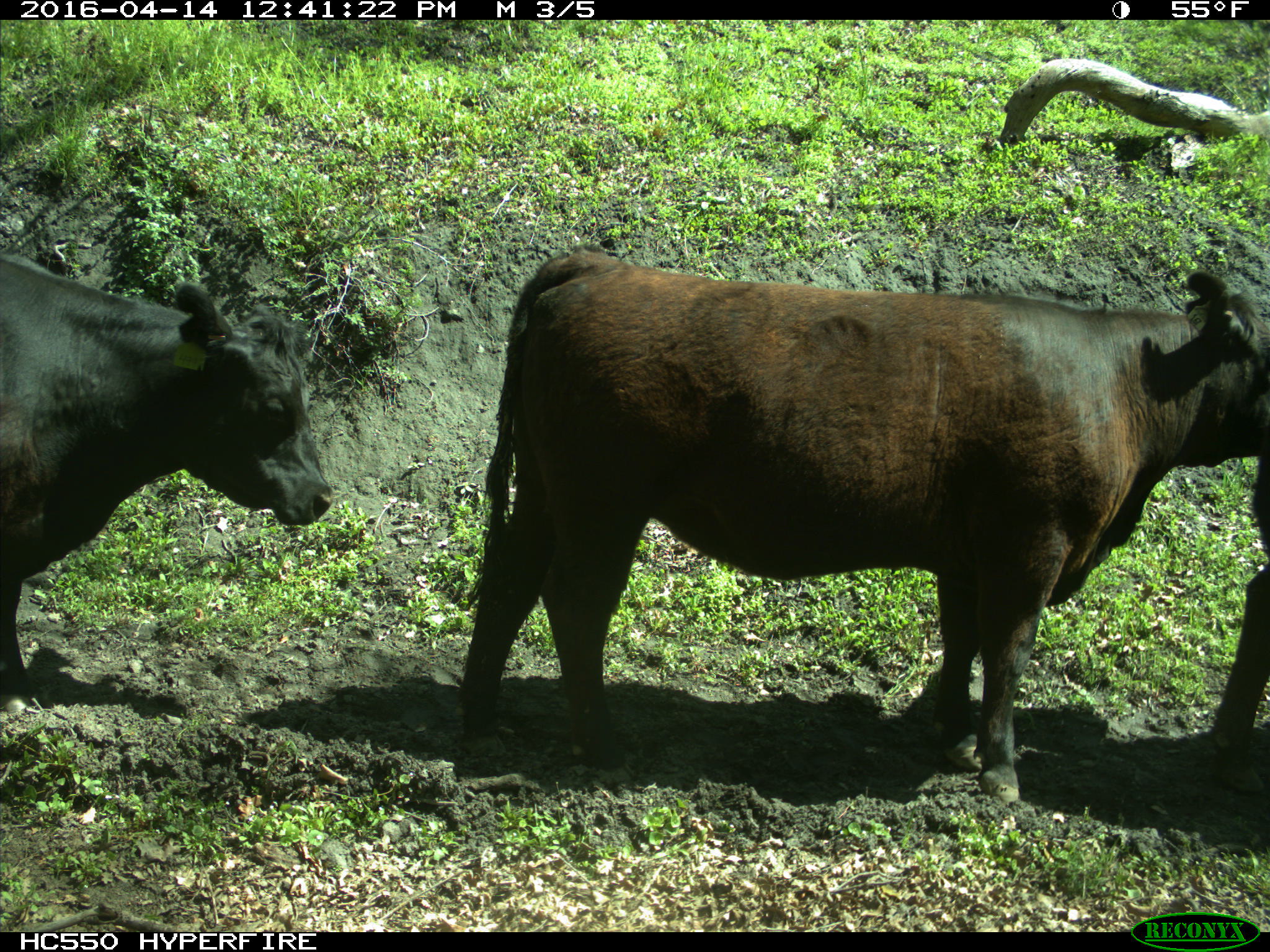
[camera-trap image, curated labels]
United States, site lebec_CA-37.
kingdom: Animalia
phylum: Chordata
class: Mammalia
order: Artiodactyla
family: Bovidae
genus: Bos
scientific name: Bos taurus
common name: domestic cow